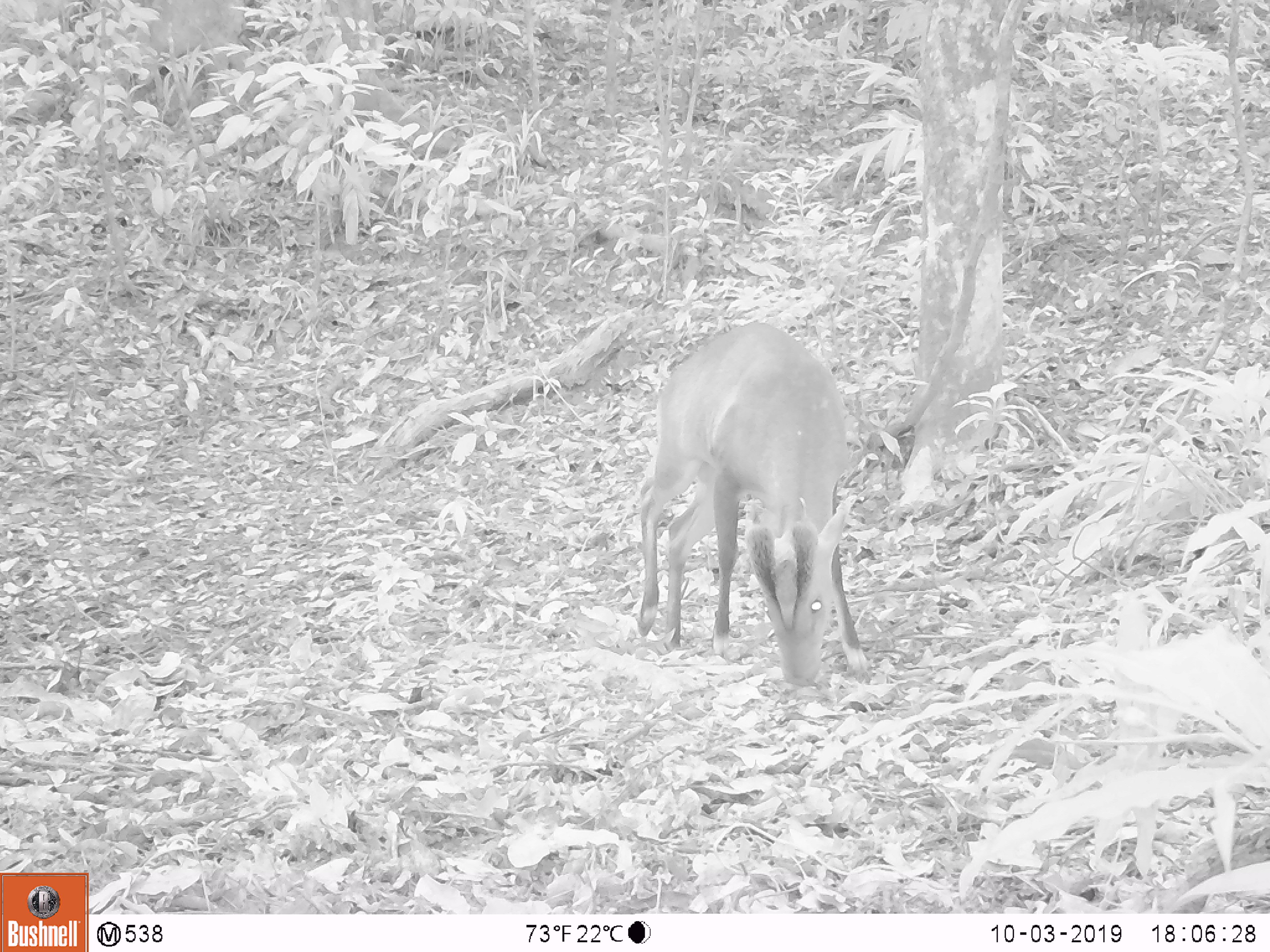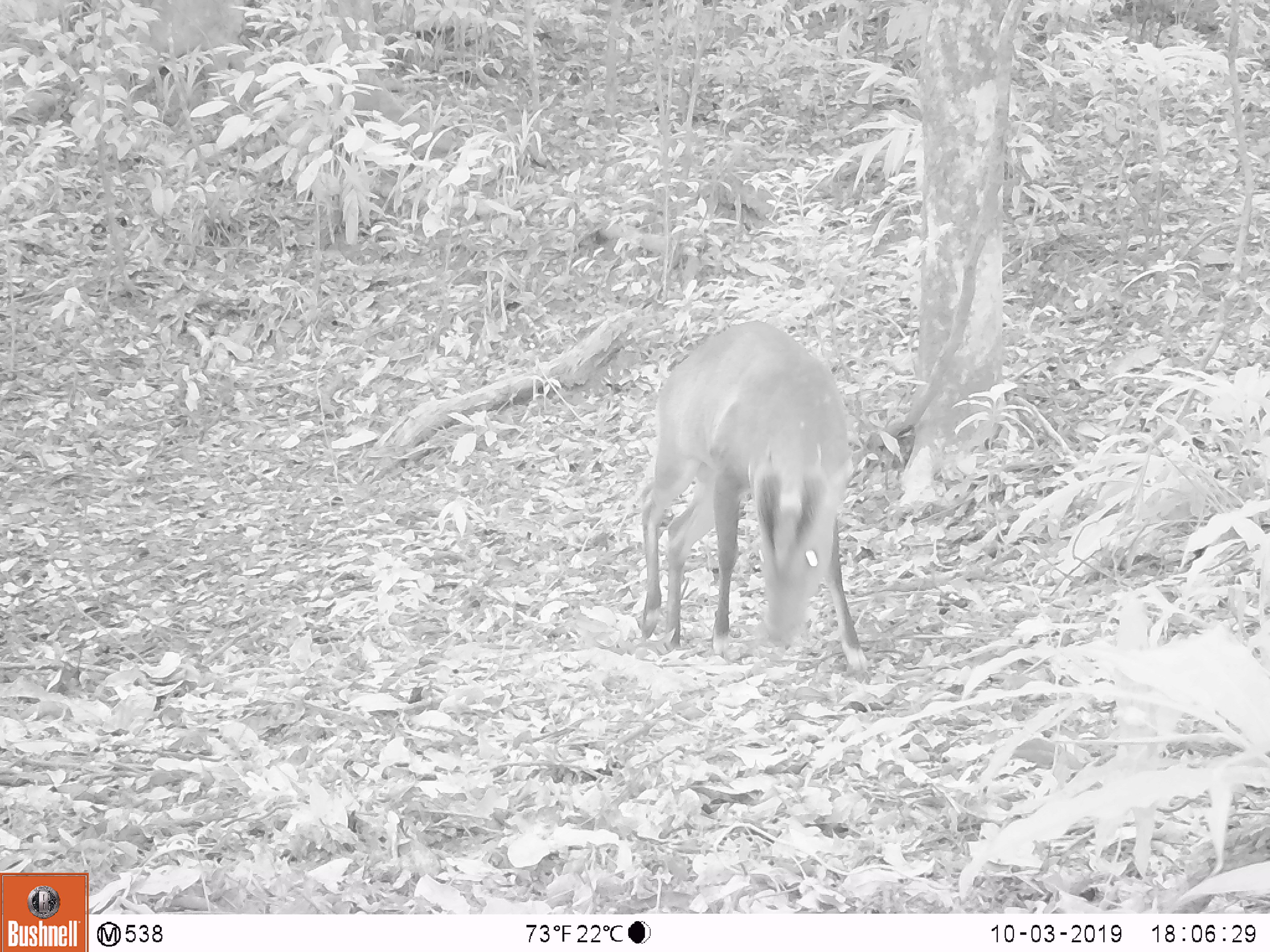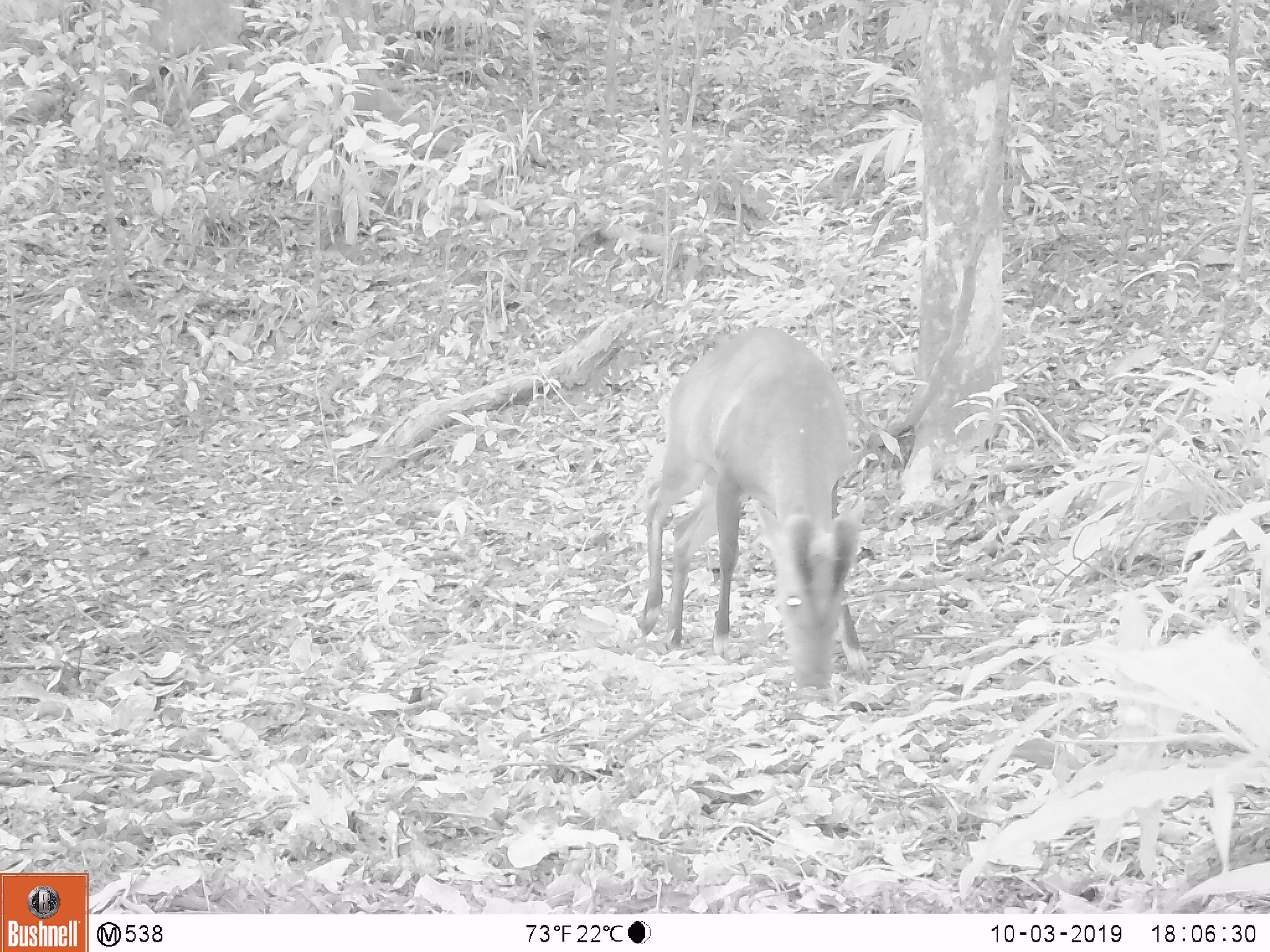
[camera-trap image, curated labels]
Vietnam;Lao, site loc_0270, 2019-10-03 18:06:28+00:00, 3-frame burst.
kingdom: Animalia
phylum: Chordata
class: Mammalia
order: Artiodactyla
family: Cervidae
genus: Muntiacus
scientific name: Muntiacus vuquangensis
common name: large-antlered muntjac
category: large antlered muntjac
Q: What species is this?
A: Large antlered muntjac (large-antlered muntjac) (Muntiacus vuquangensis).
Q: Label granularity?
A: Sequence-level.